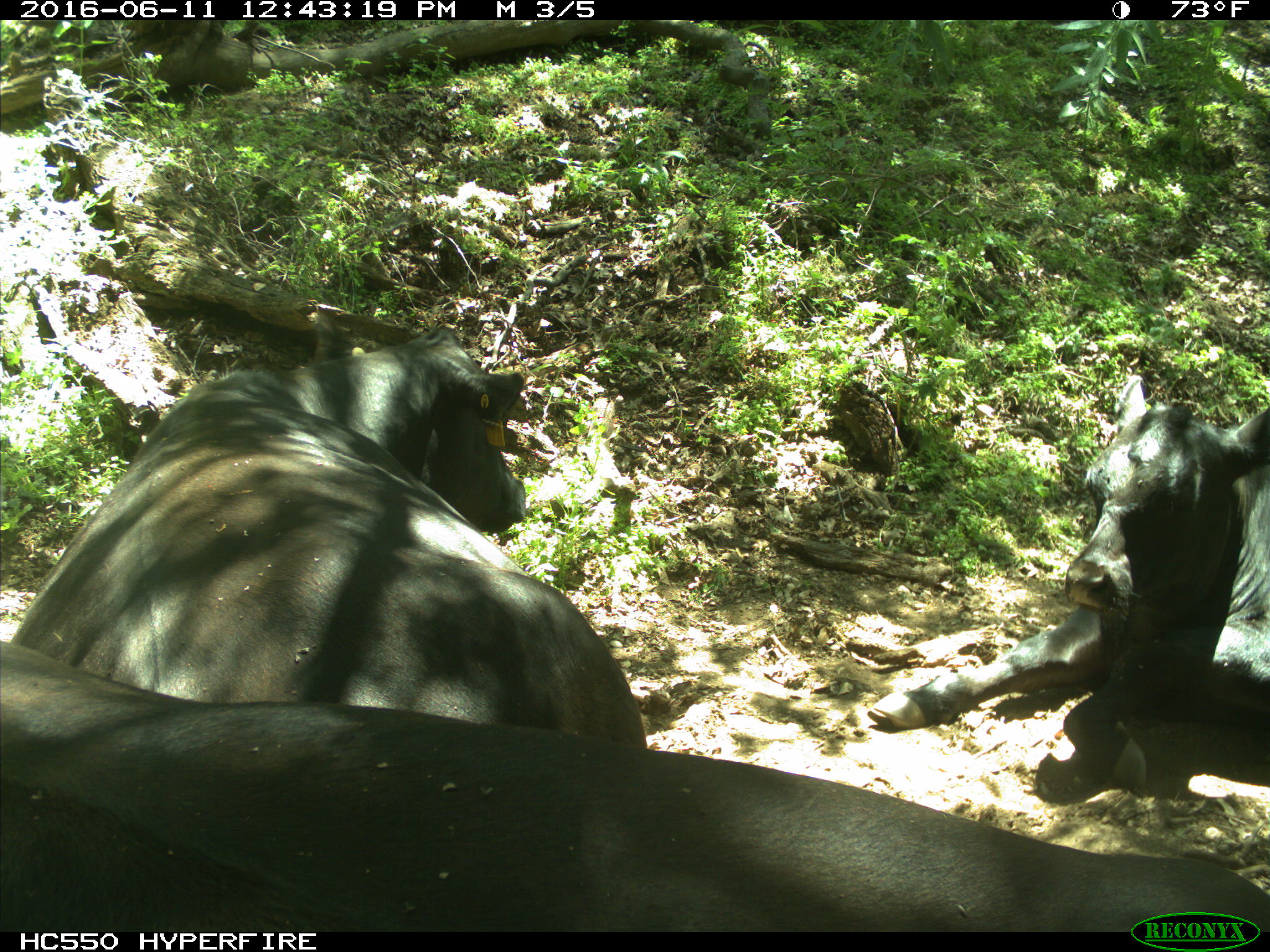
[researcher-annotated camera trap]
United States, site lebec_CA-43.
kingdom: Animalia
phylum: Chordata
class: Mammalia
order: Artiodactyla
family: Bovidae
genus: Bos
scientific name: Bos taurus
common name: domestic cow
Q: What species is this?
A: Bos taurus (domestic cow).